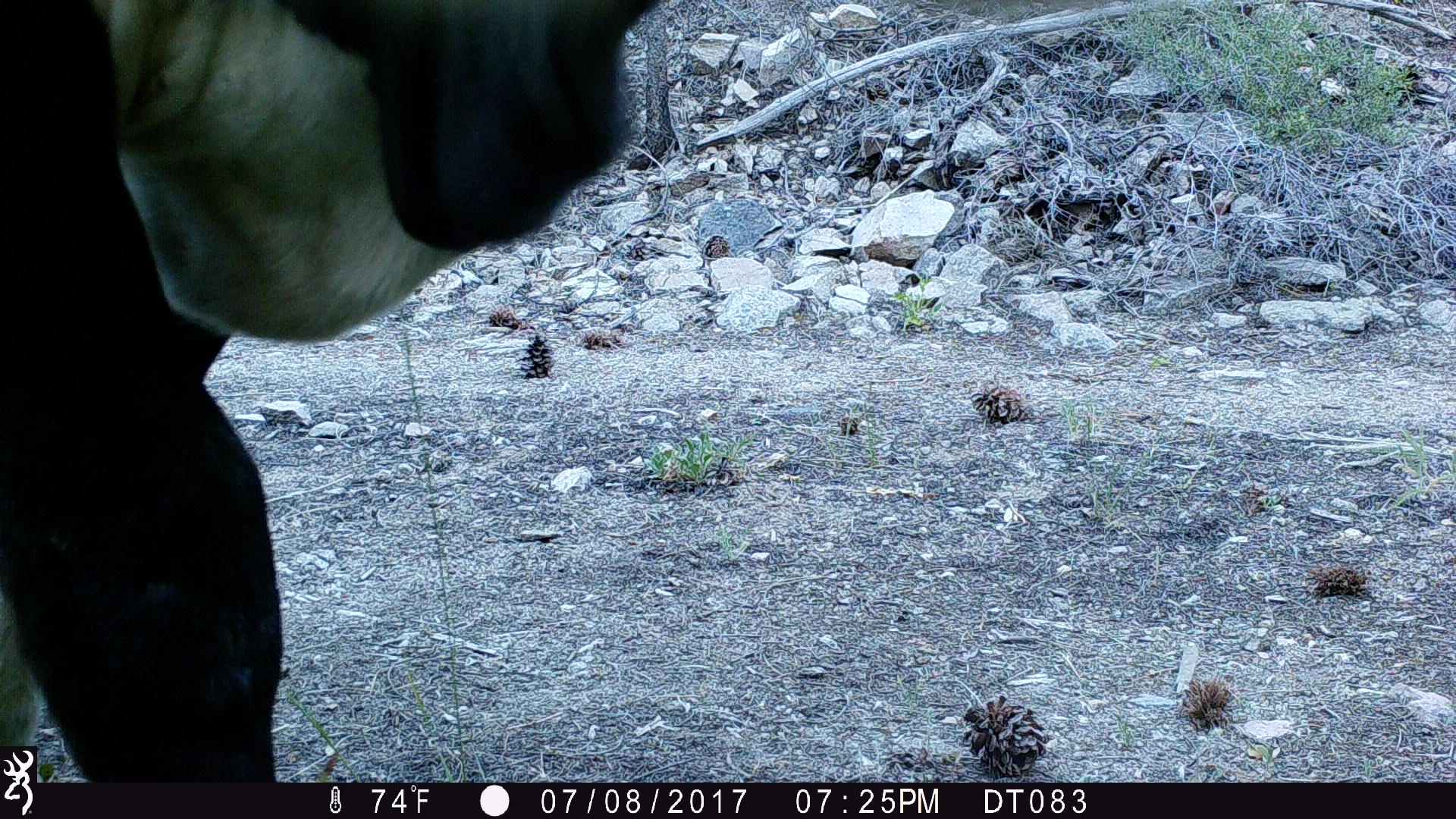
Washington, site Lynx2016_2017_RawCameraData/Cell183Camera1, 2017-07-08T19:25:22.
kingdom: Animalia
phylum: Chordata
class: Mammalia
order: Artiodactyla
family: Bovidae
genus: Bos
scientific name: Bos taurus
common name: domestic cattle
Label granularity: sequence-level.